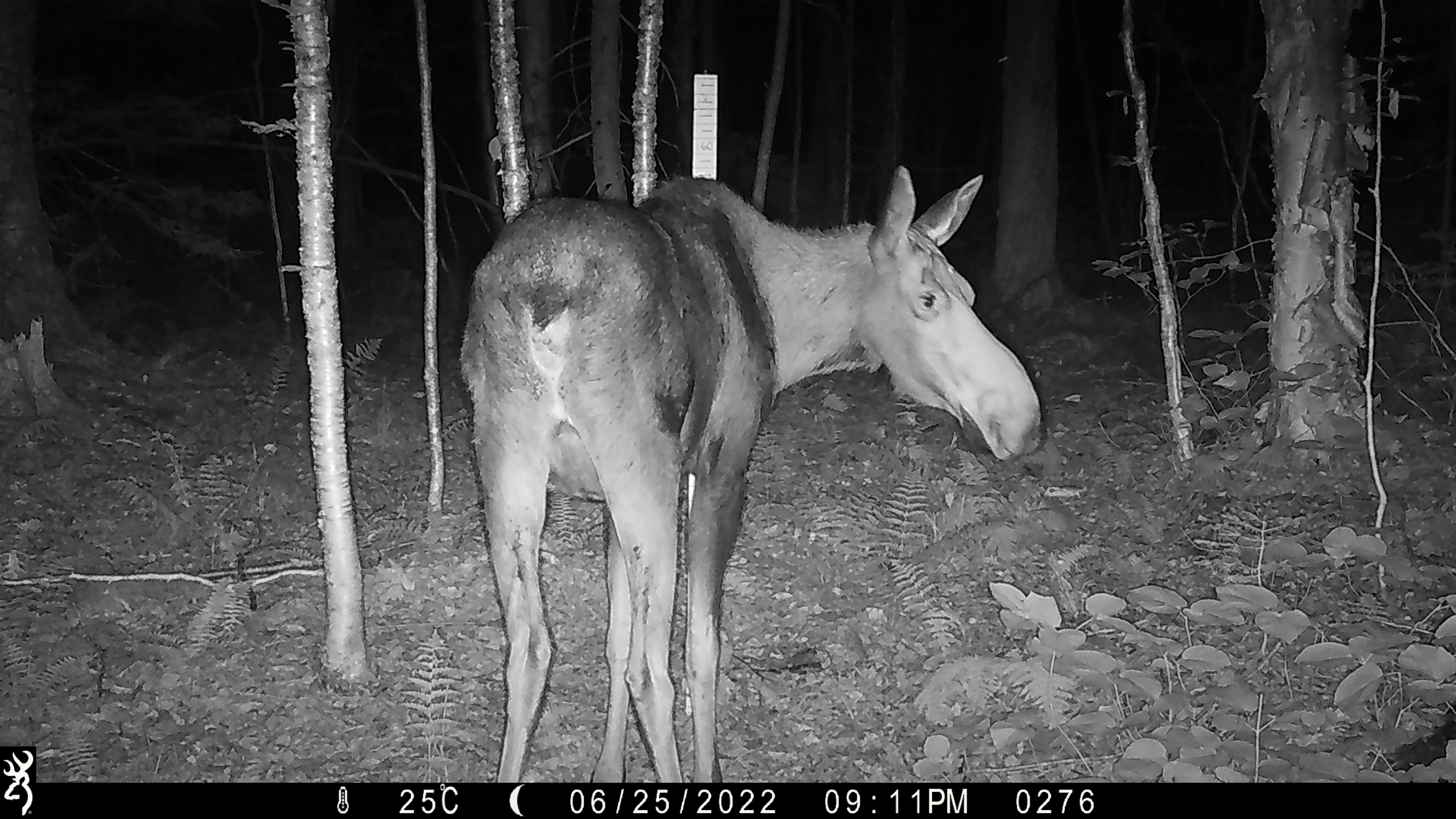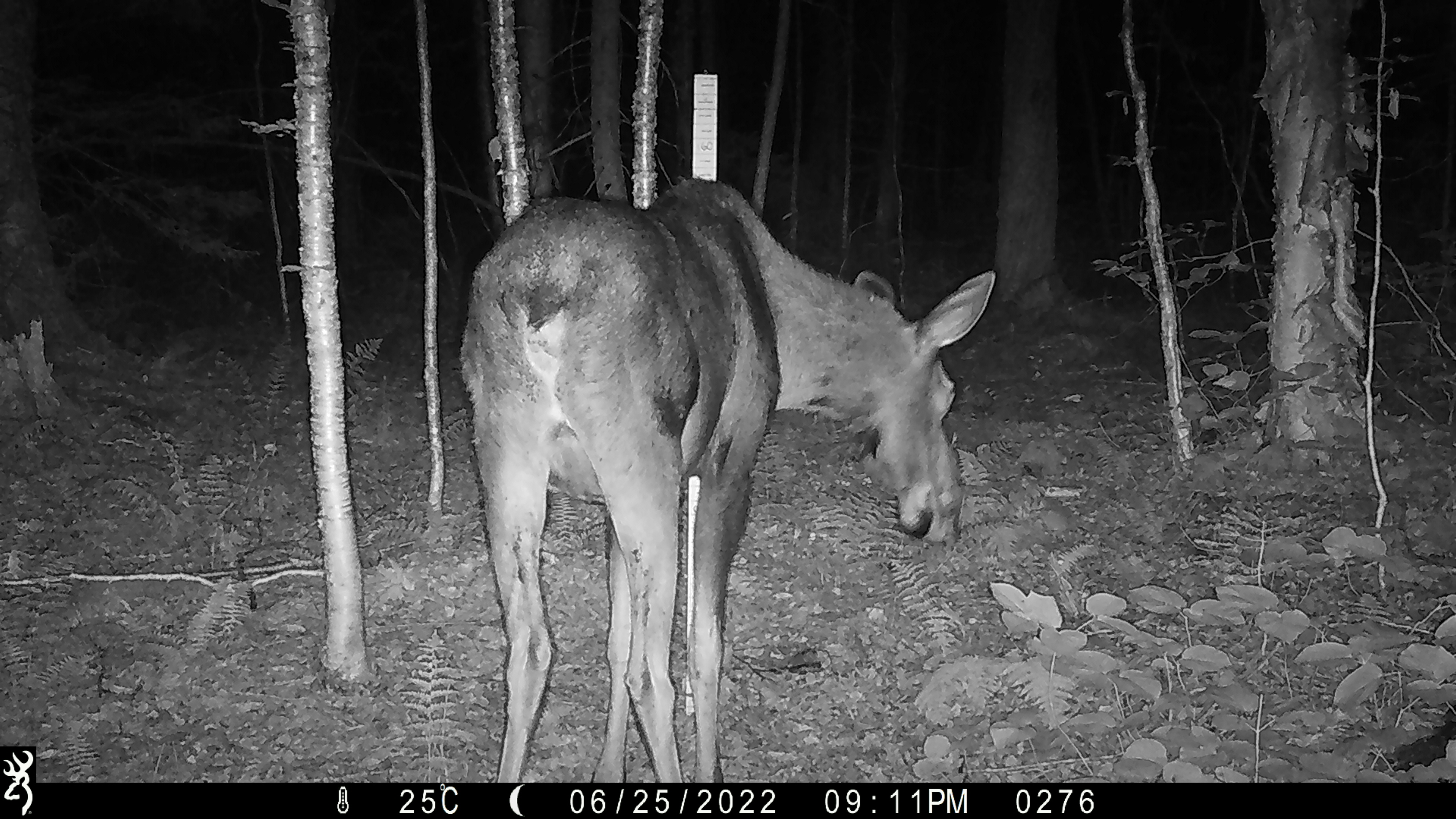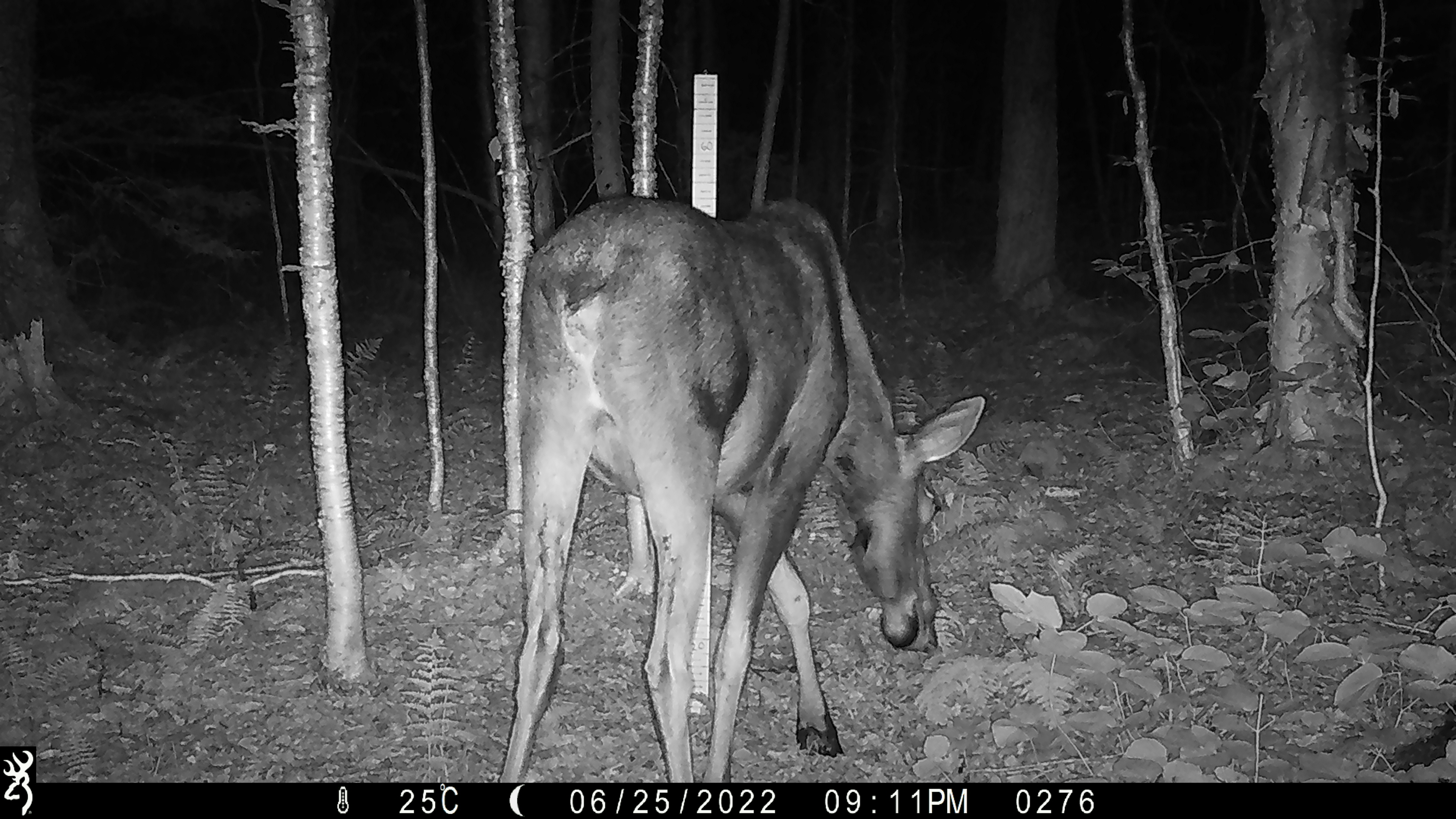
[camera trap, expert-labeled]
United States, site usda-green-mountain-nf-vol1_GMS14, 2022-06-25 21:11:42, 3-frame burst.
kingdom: Animalia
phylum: Chordata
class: Mammalia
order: Artiodactyla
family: Cervidae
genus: Alces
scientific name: Alces alces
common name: moose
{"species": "moose (Alces alces)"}